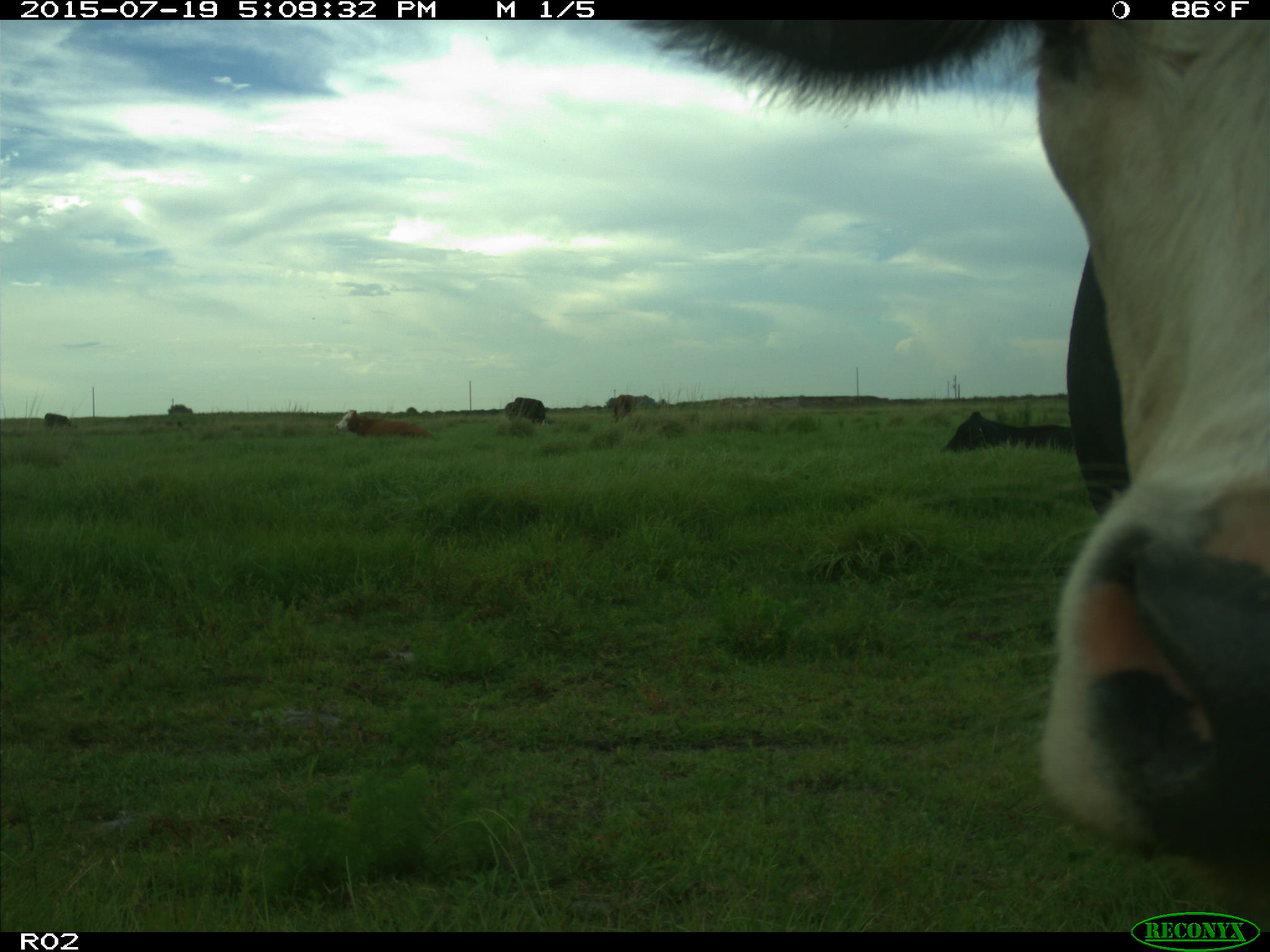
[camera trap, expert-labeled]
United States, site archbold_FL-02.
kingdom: Animalia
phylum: Chordata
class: Mammalia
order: Artiodactyla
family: Bovidae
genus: Bos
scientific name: Bos taurus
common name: domestic cow